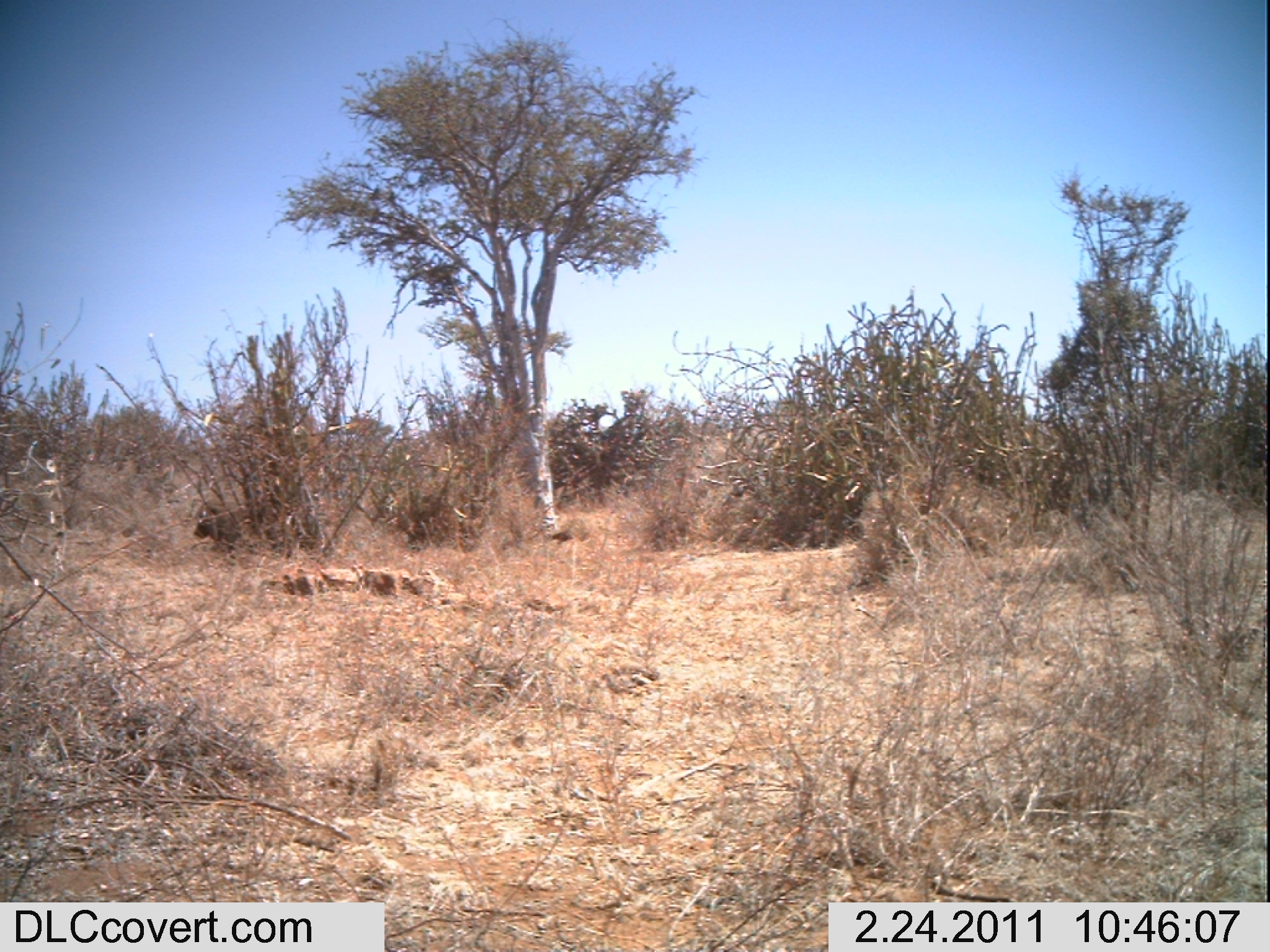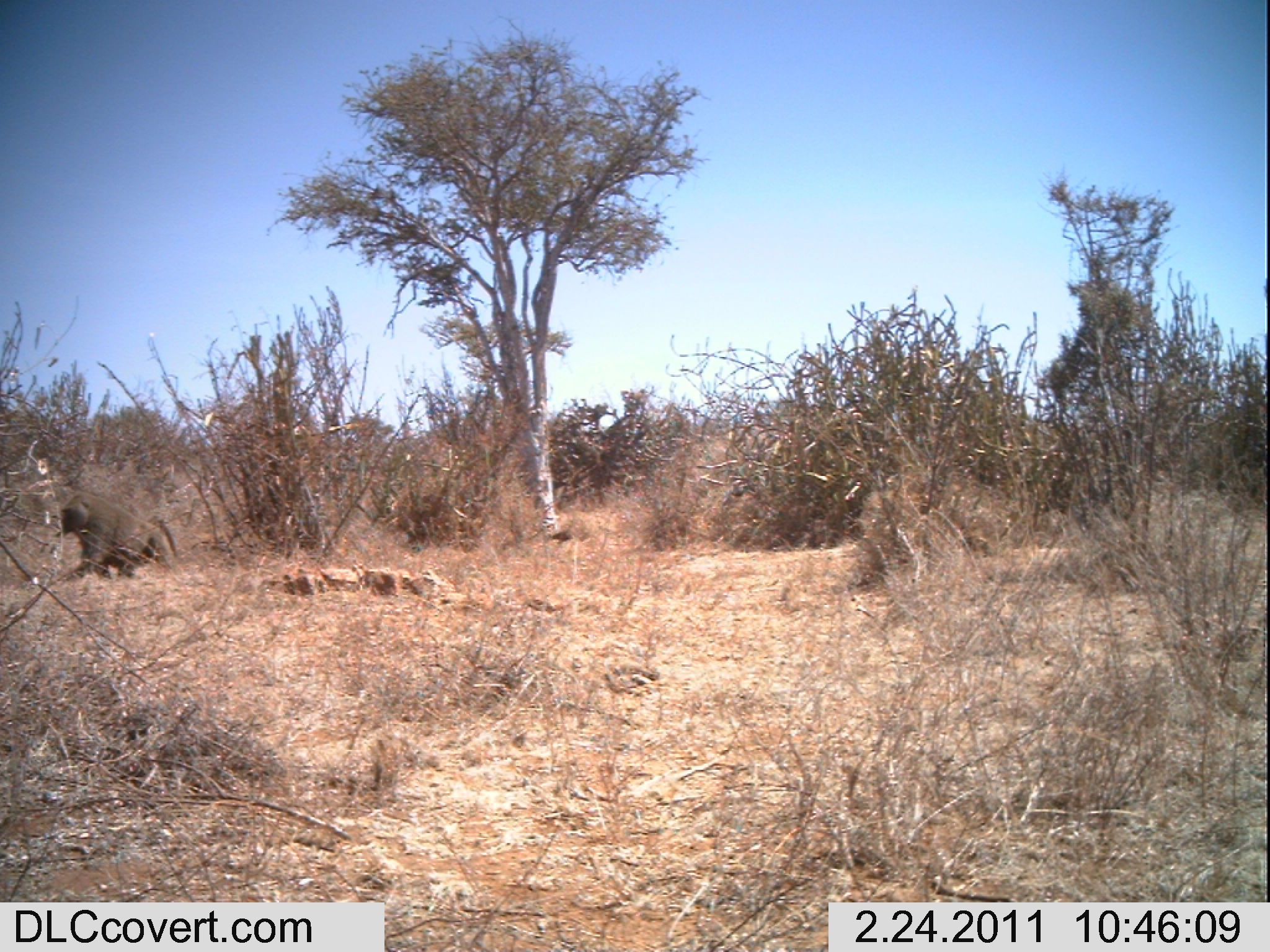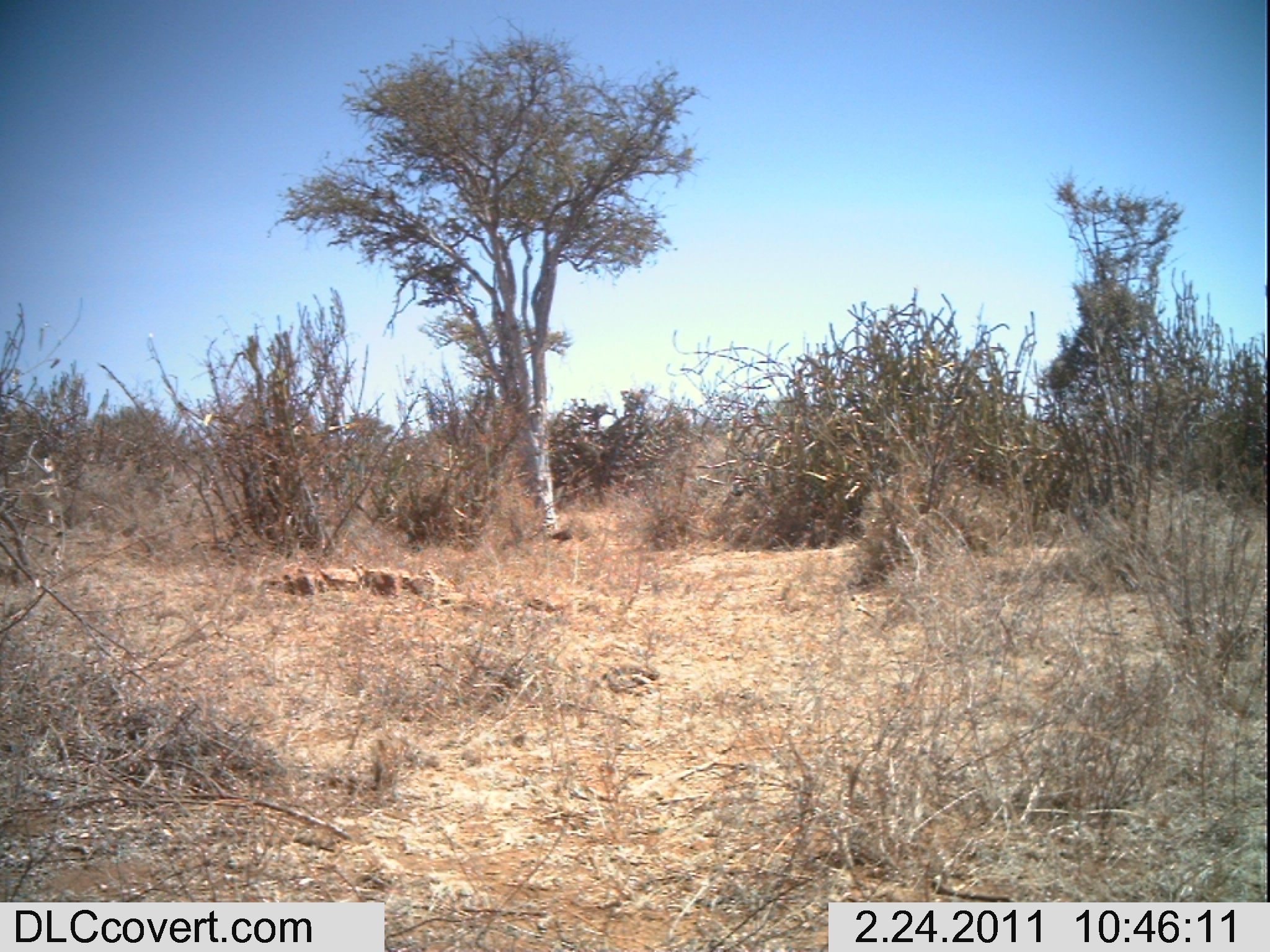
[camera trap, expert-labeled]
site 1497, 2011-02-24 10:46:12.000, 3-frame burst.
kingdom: Animalia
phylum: Chordata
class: Mammalia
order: Primates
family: Cercopithecidae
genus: Papio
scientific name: Papio anubis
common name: olive baboon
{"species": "Papio anubis (olive baboon)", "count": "1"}